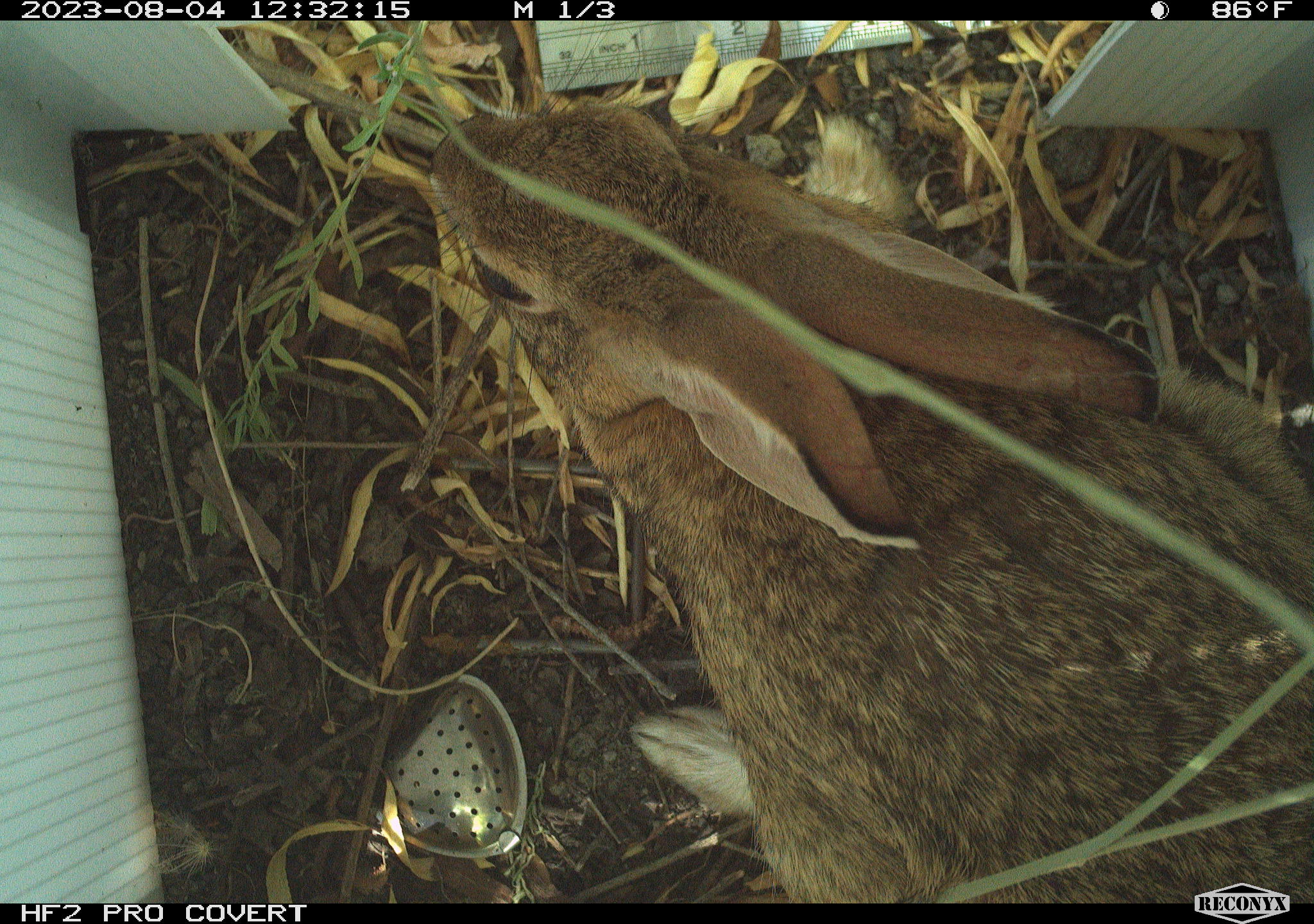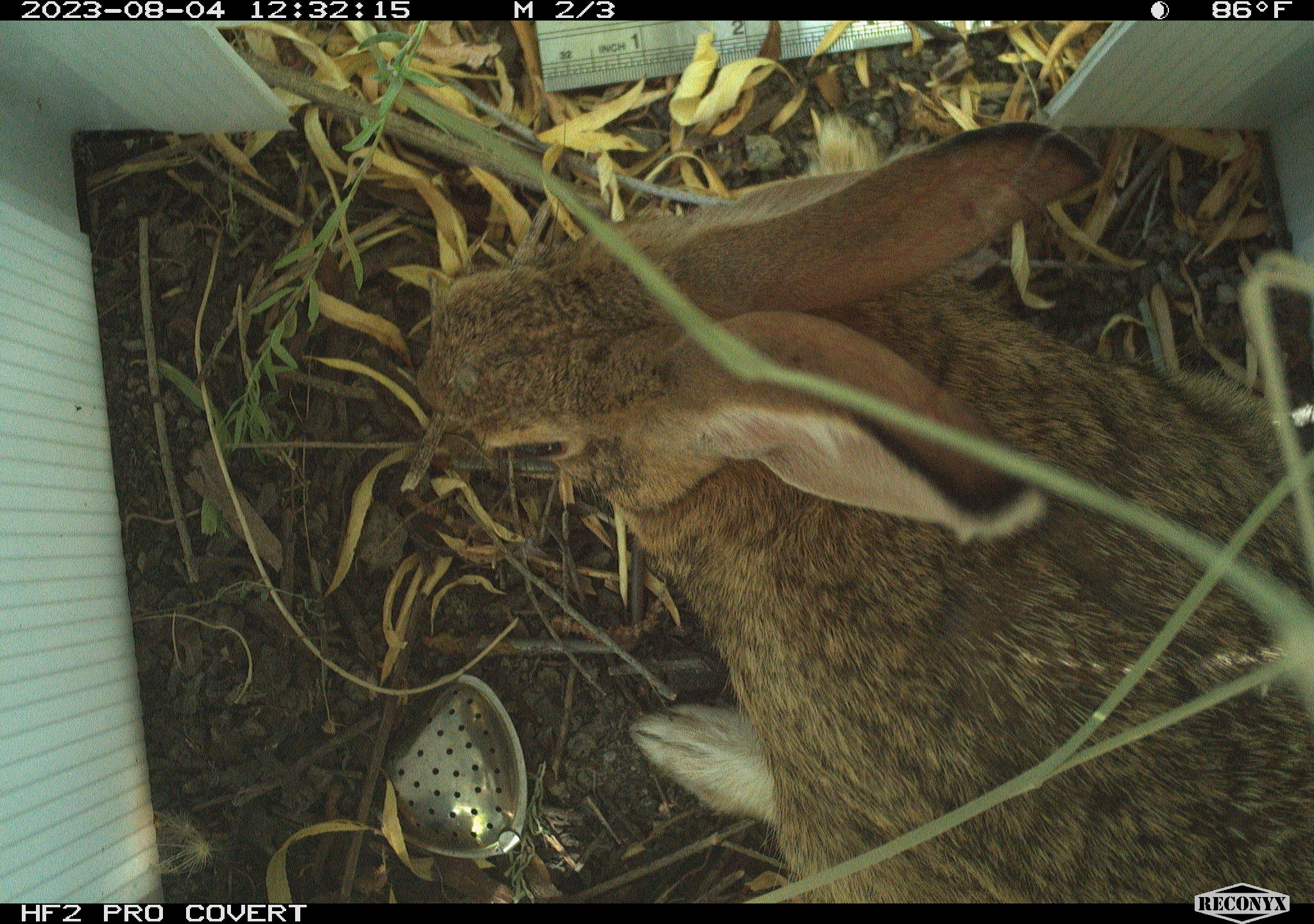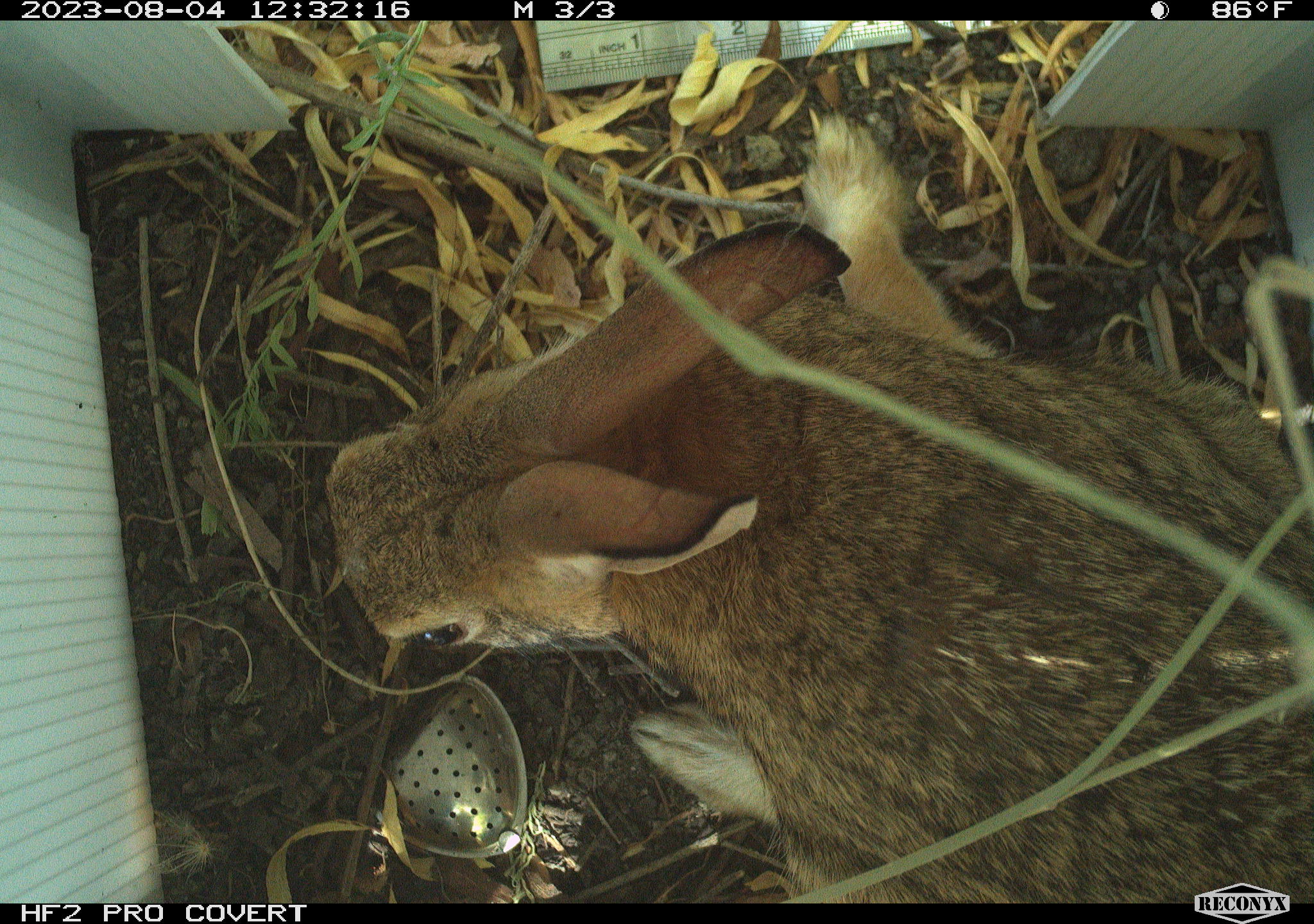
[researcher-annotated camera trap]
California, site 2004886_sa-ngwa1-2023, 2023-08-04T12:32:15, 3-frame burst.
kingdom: Animalia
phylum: Chordata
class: Mammalia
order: Lagomorpha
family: Leporidae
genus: Sylvilagus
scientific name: Sylvilagus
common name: cottontail rabbits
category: sylvilagus species